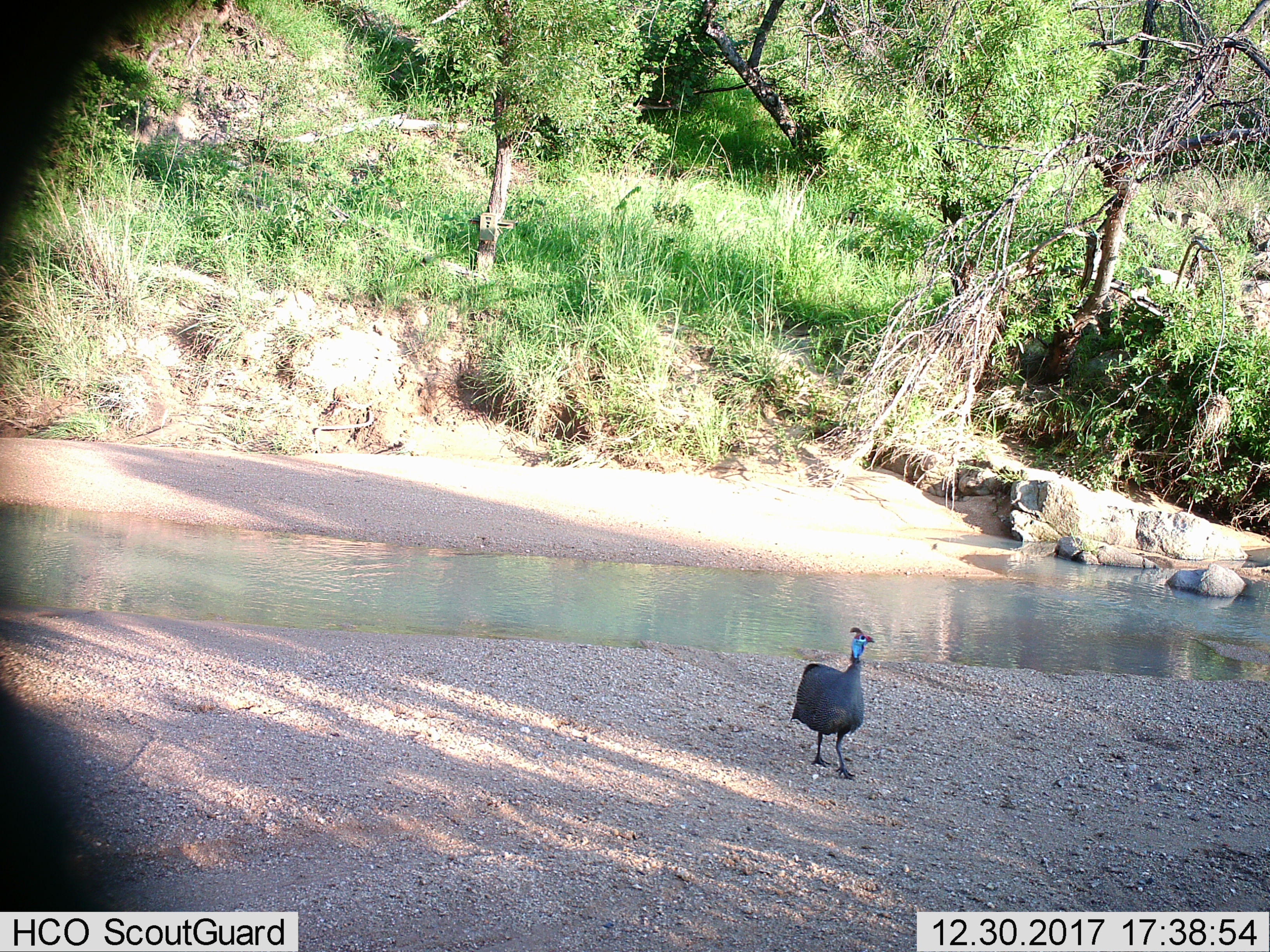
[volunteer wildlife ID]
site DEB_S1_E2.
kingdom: Animalia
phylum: Chordata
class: Aves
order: Galliformes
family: Numididae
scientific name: Numididae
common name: guineafowl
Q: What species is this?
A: Guineafowl (Numididae).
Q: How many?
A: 1.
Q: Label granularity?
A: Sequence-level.